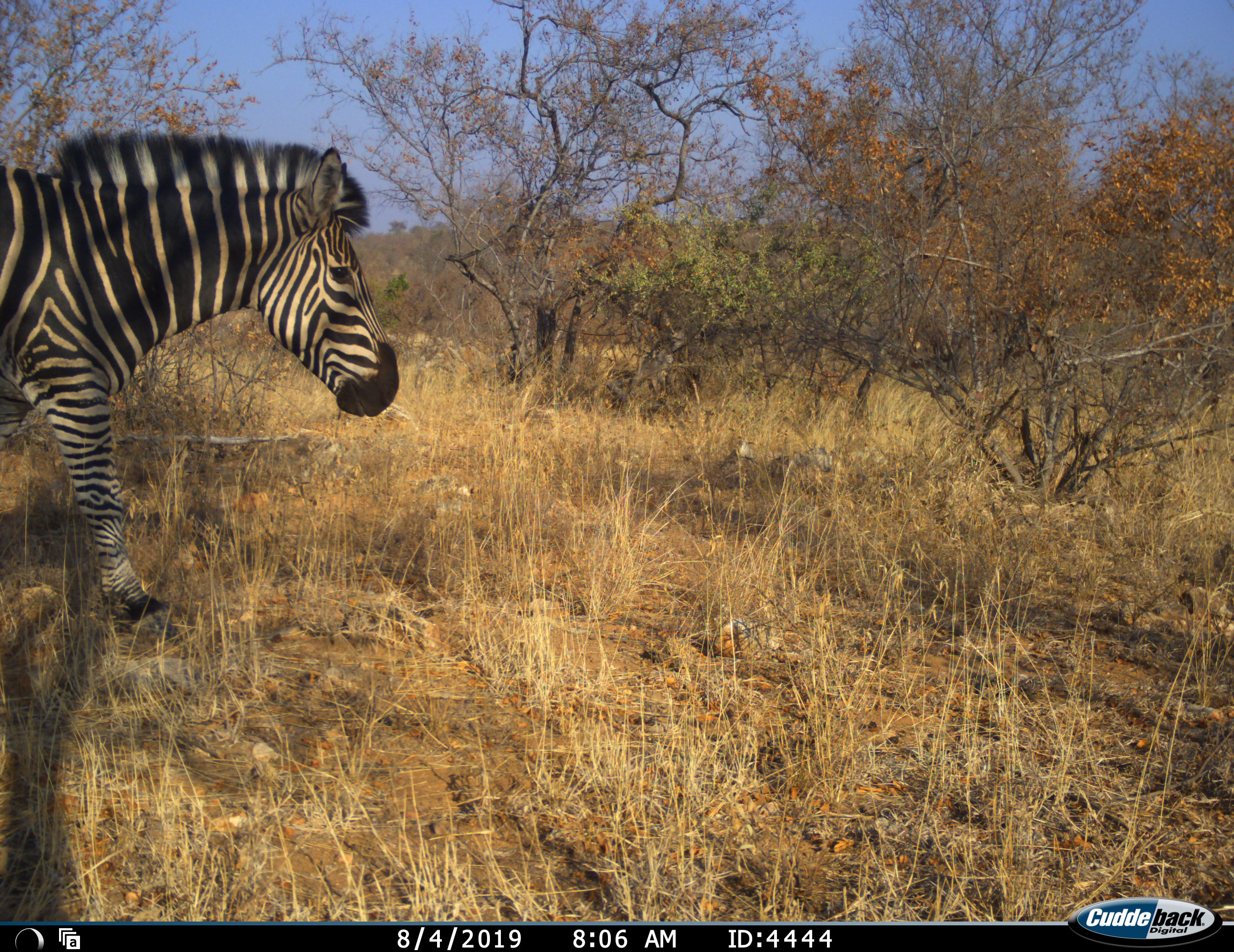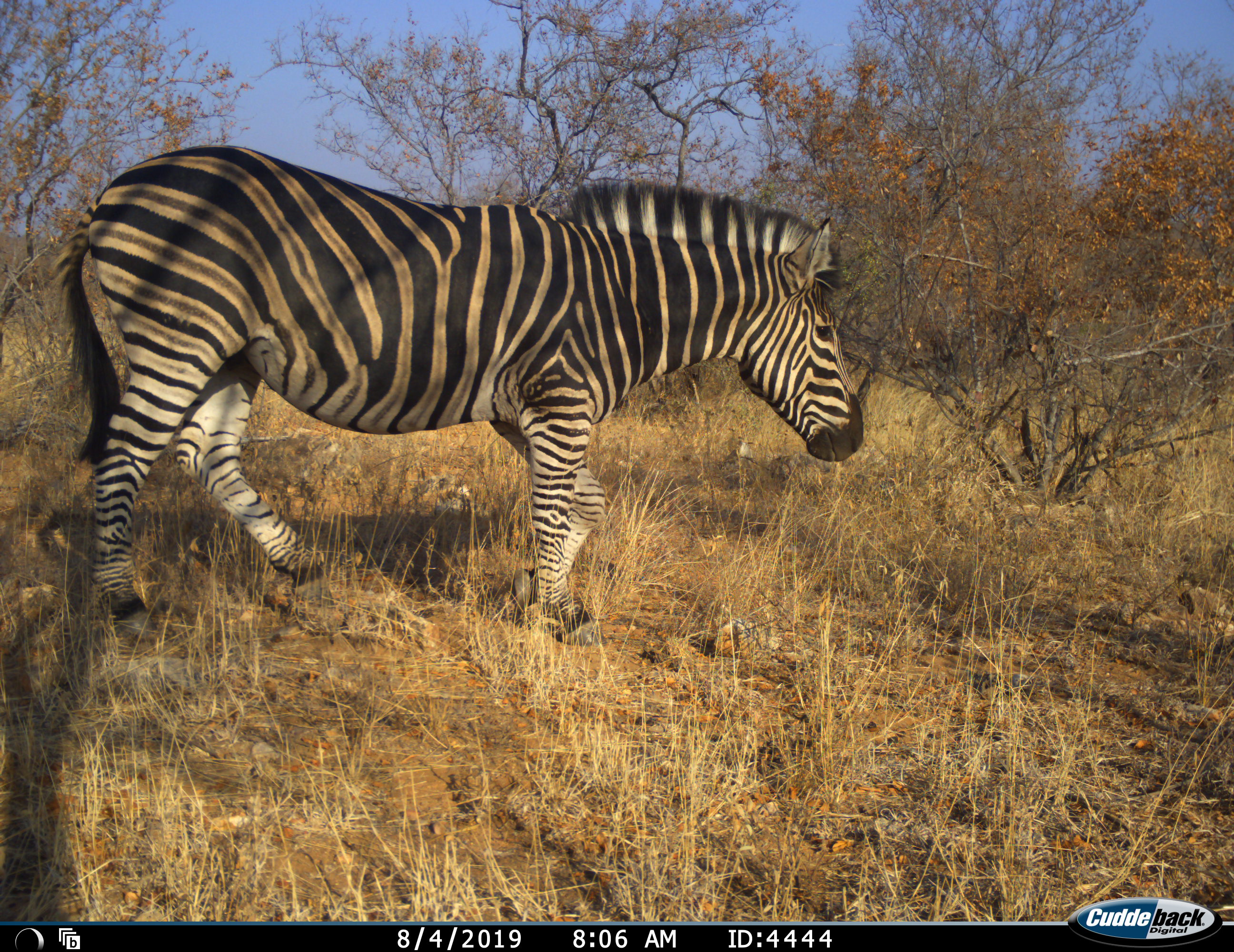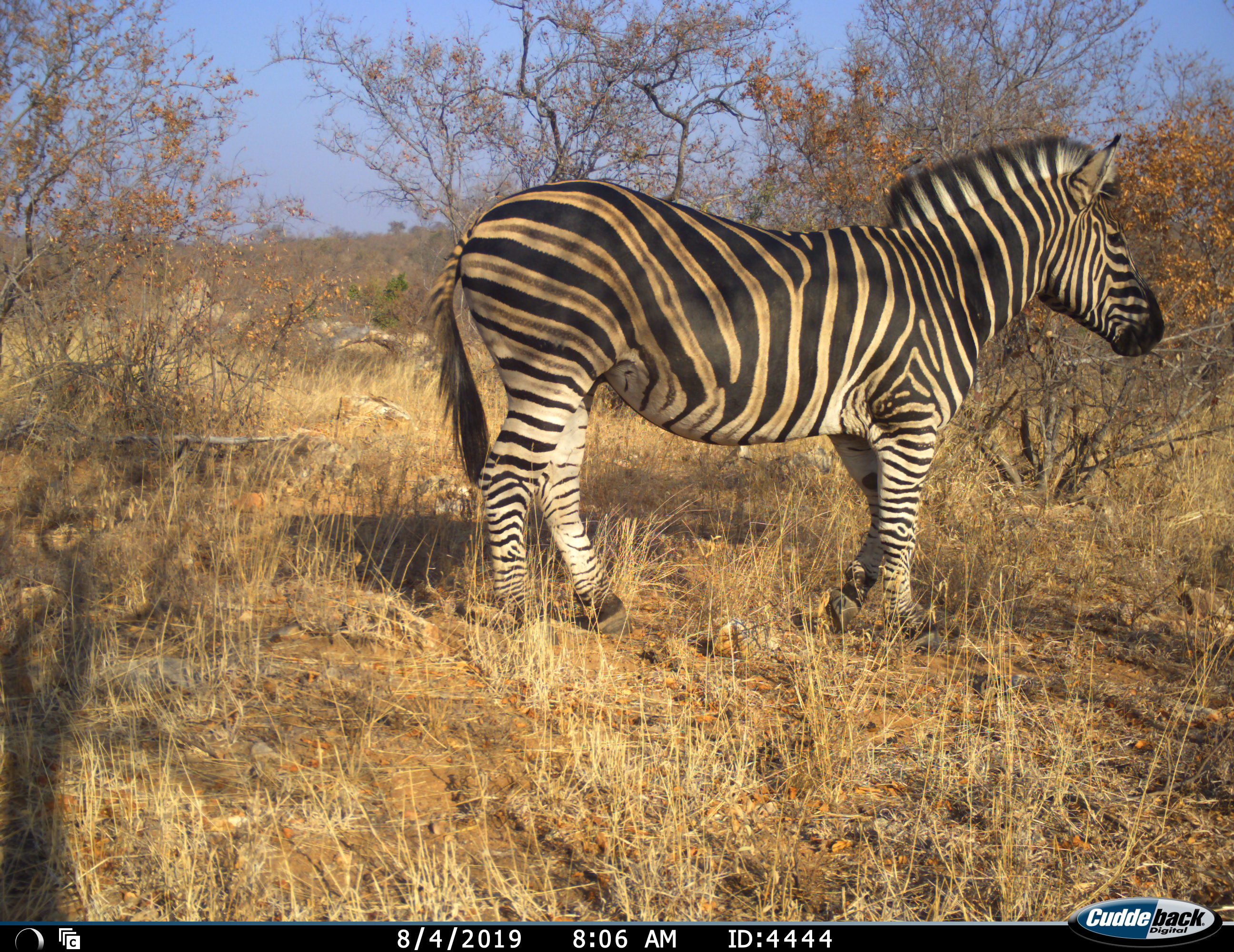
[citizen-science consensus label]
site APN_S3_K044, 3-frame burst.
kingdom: Animalia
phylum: Chordata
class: Mammalia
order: Perissodactyla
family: Equidae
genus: Equus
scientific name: Equus quagga burchellii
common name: burchell's zebra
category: zebraburchells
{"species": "zebraburchells (burchell's zebra) (Equus quagga burchellii)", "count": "1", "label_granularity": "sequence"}